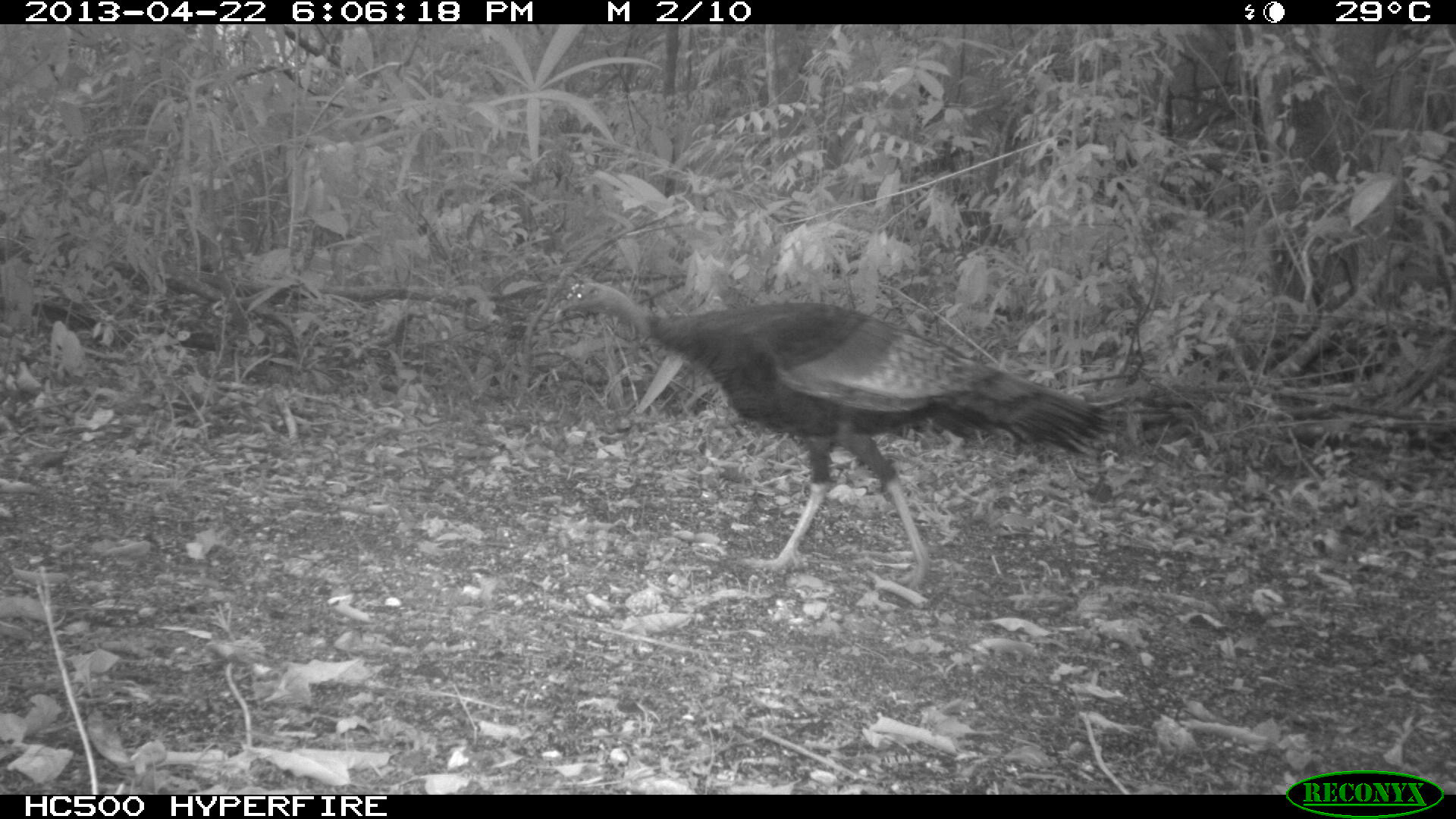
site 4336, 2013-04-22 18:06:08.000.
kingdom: Animalia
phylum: Chordata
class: Aves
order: Galliformes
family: Phasianidae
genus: Meleagris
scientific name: Meleagris ocellata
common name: ocellated turkey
Meleagris ocellata (ocellated turkey), count 1.